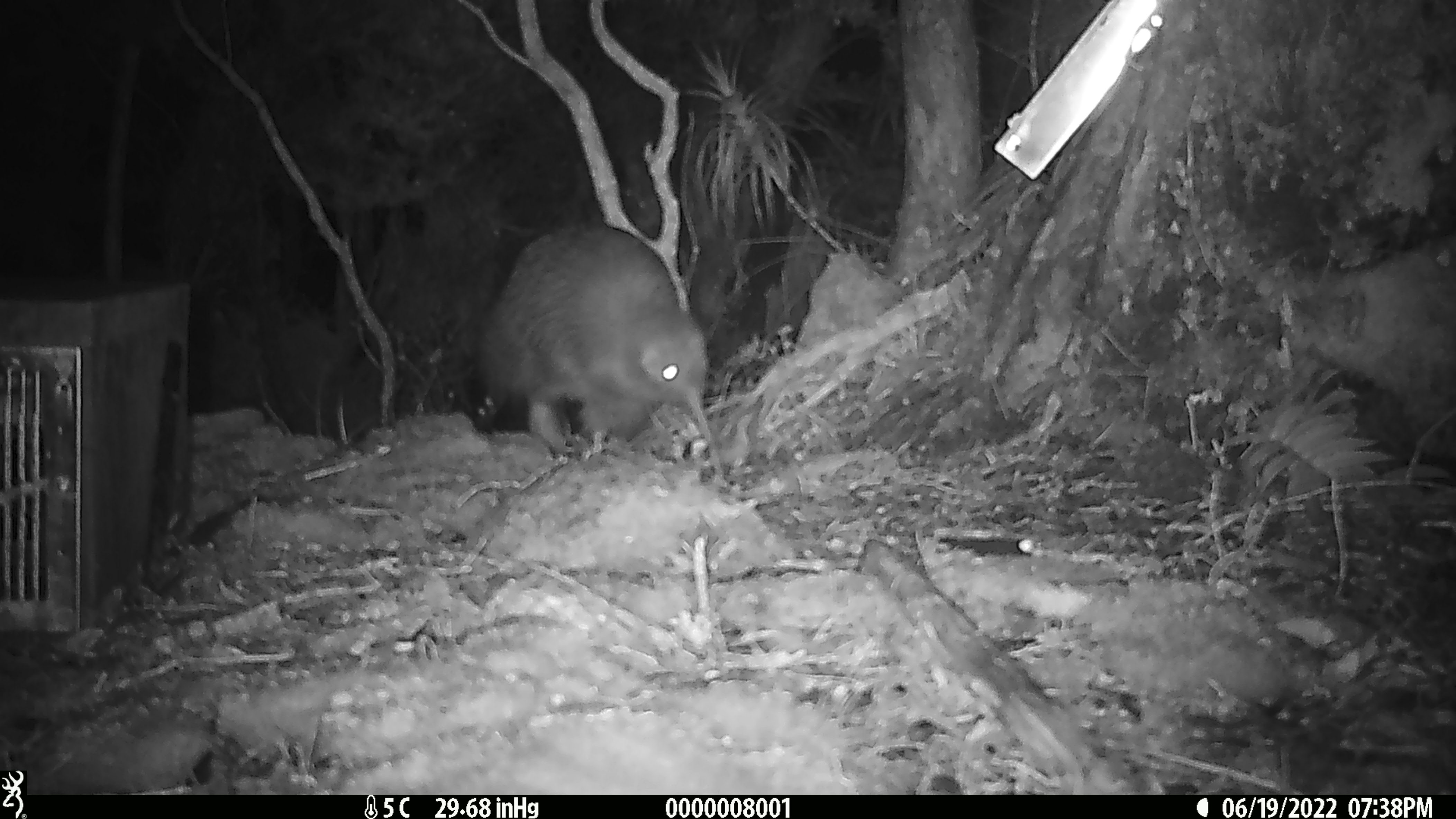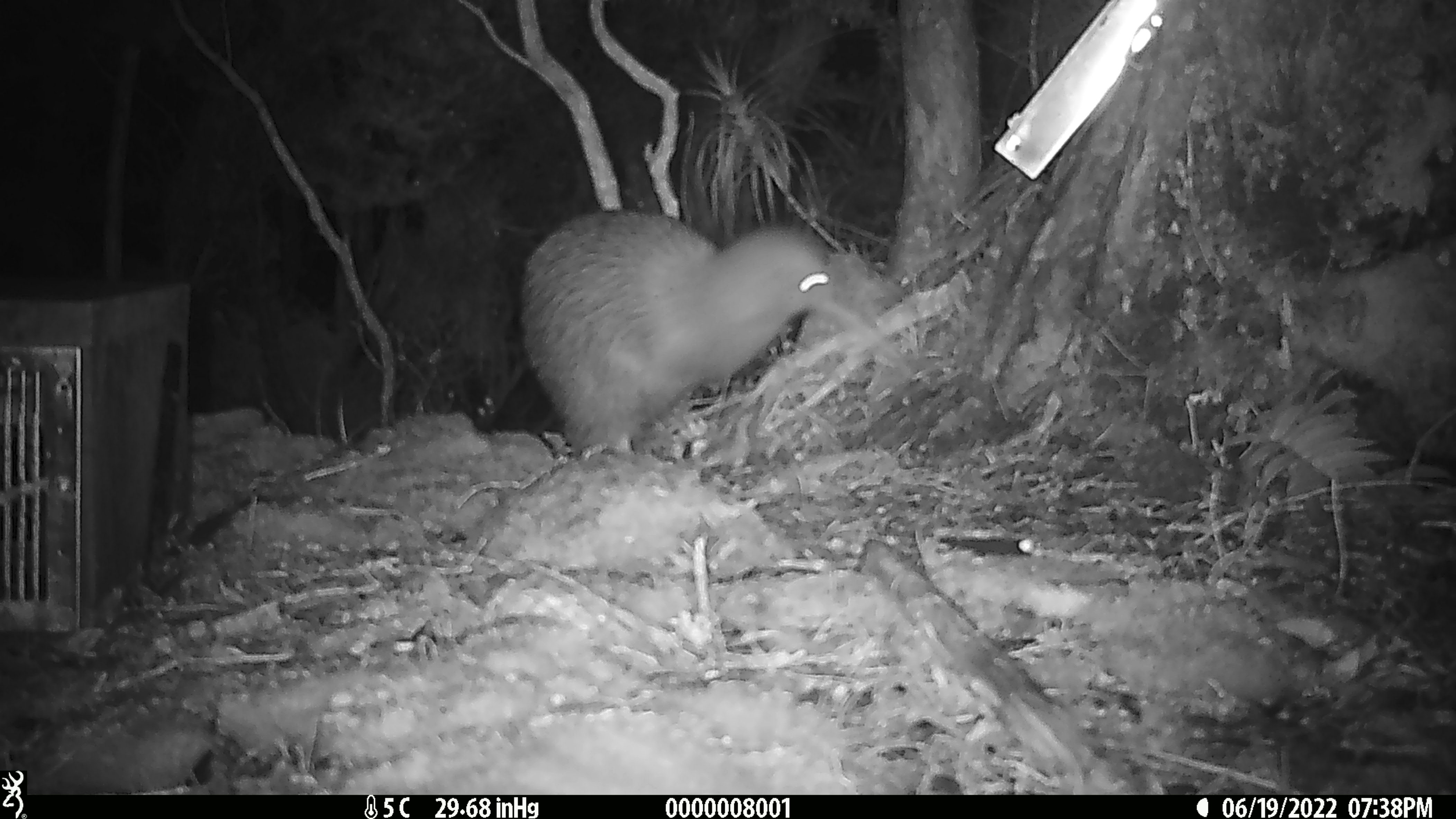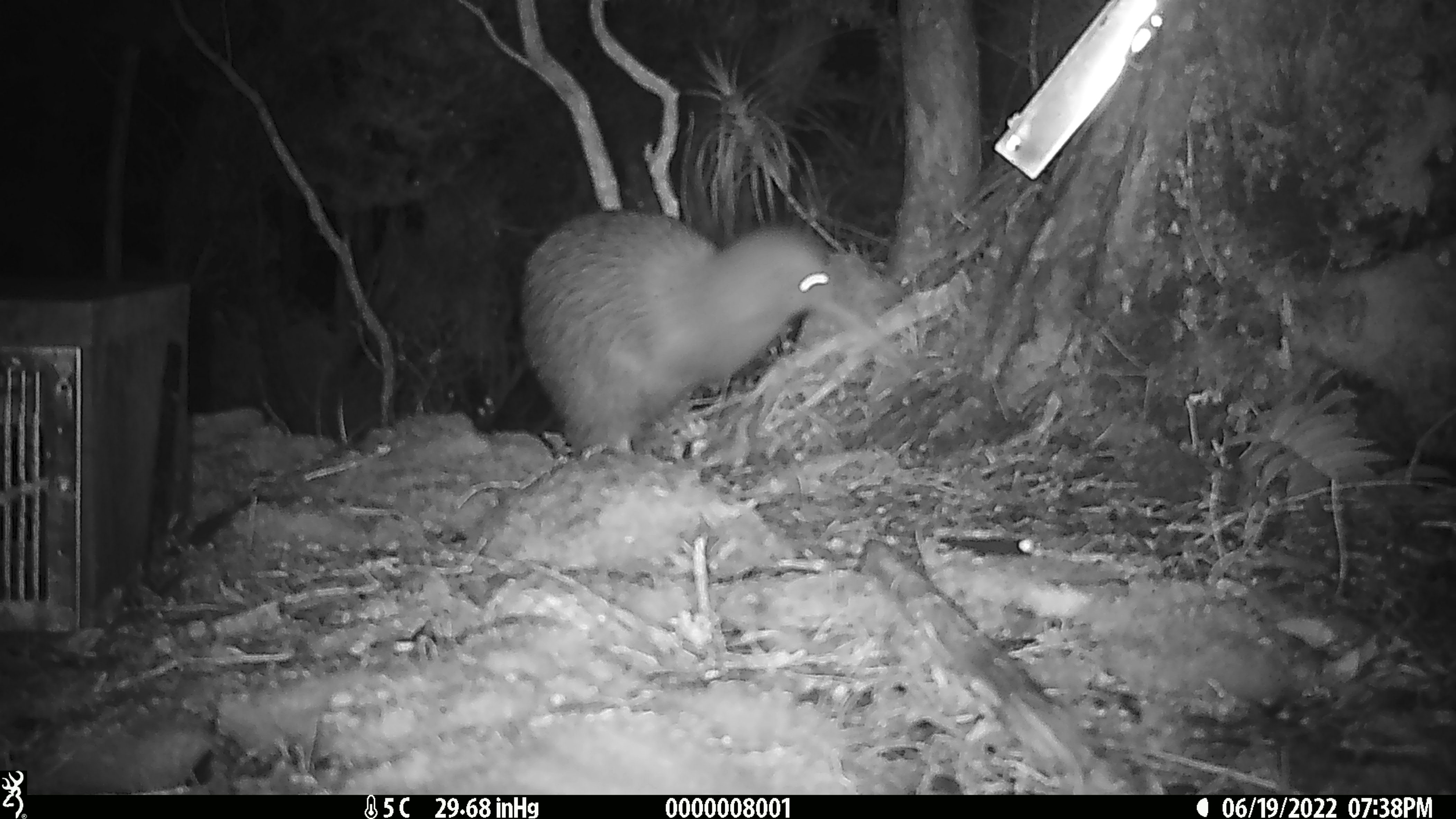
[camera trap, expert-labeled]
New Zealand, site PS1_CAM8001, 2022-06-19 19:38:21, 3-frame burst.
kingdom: Animalia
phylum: Chordata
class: Aves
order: Apterygiformes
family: Apterygidae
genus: Apteryx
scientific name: Apteryx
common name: kiwi